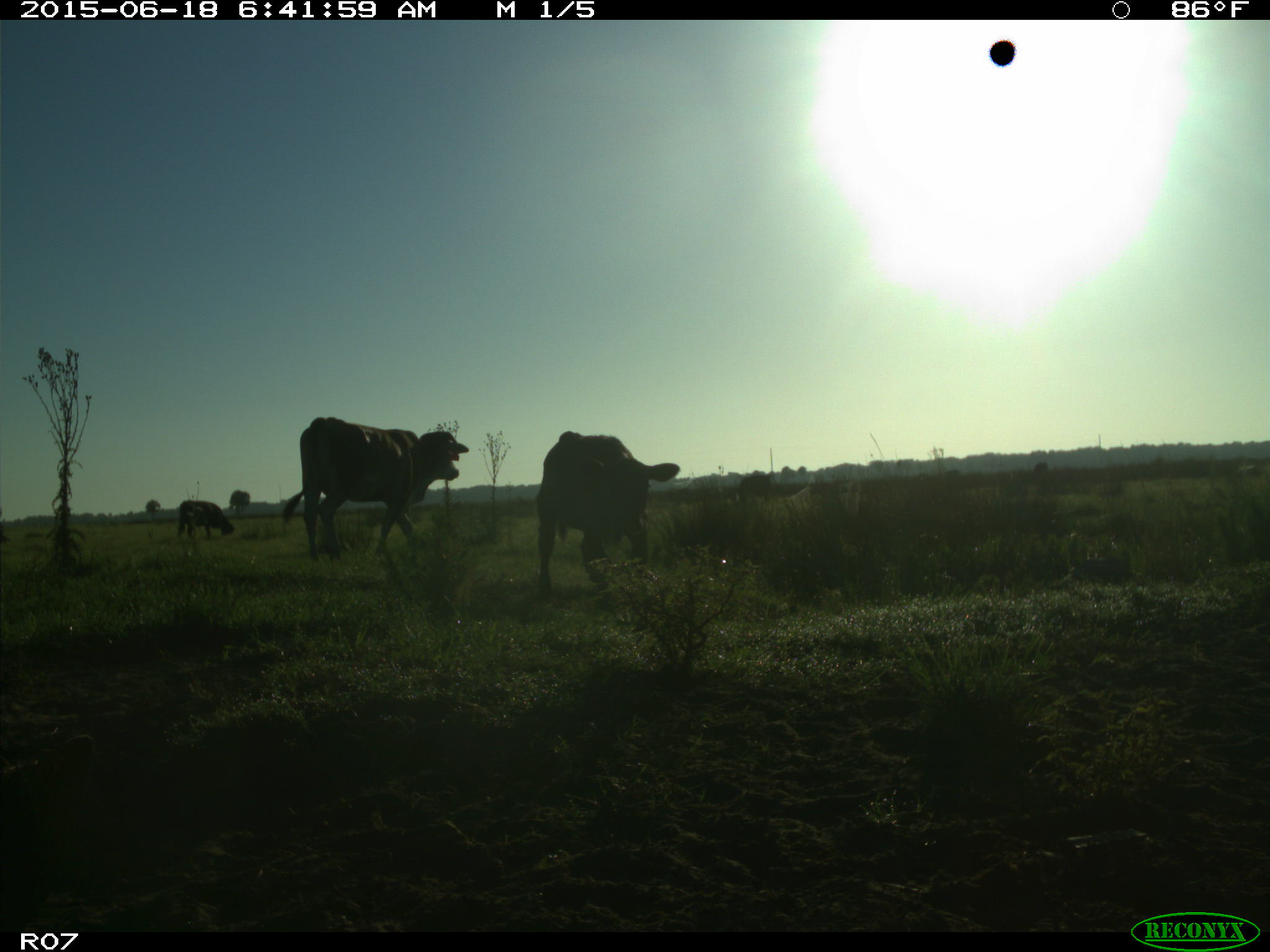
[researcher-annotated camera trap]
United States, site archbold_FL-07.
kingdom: Animalia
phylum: Chordata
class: Mammalia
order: Artiodactyla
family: Bovidae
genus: Bos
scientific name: Bos taurus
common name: domestic cow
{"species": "Bos taurus (domestic cow)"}